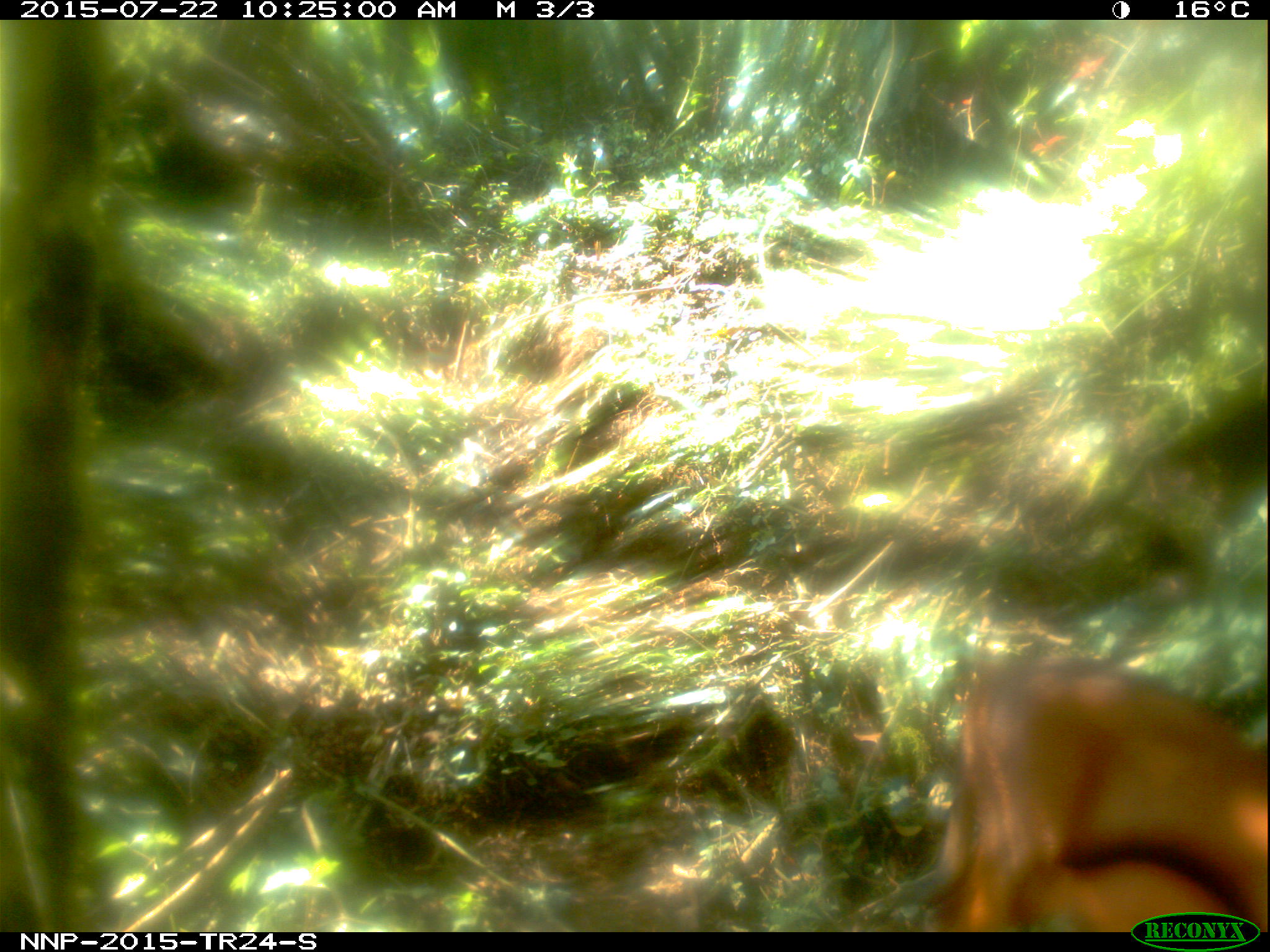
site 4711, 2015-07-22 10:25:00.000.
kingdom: Animalia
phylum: Chordata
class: Mammalia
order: Artiodactyla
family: Bovidae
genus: Cephalophus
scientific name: Cephalophus nigrifrons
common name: black-fronted duiker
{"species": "Cephalophus nigrifrons (black-fronted duiker)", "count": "1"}